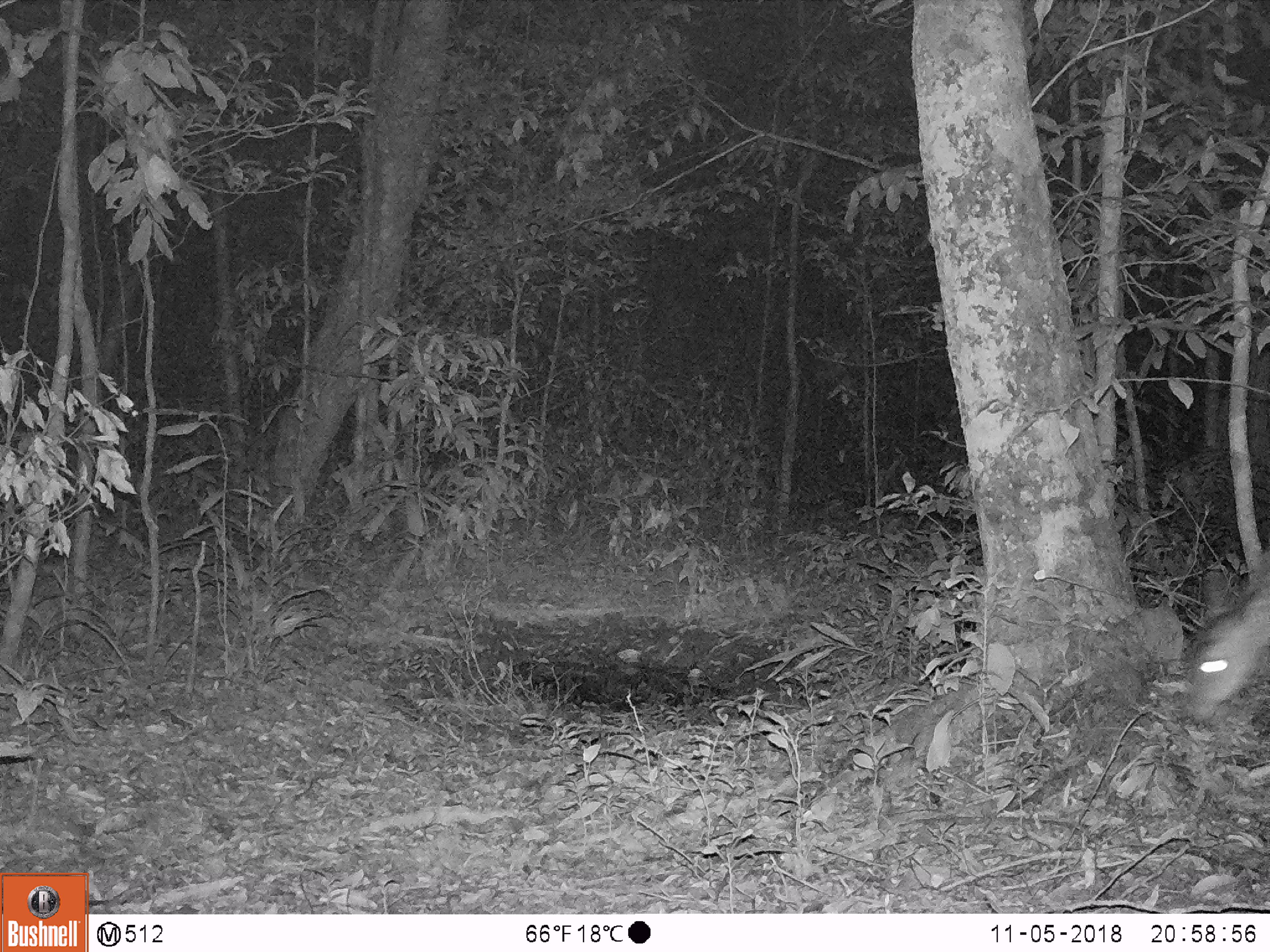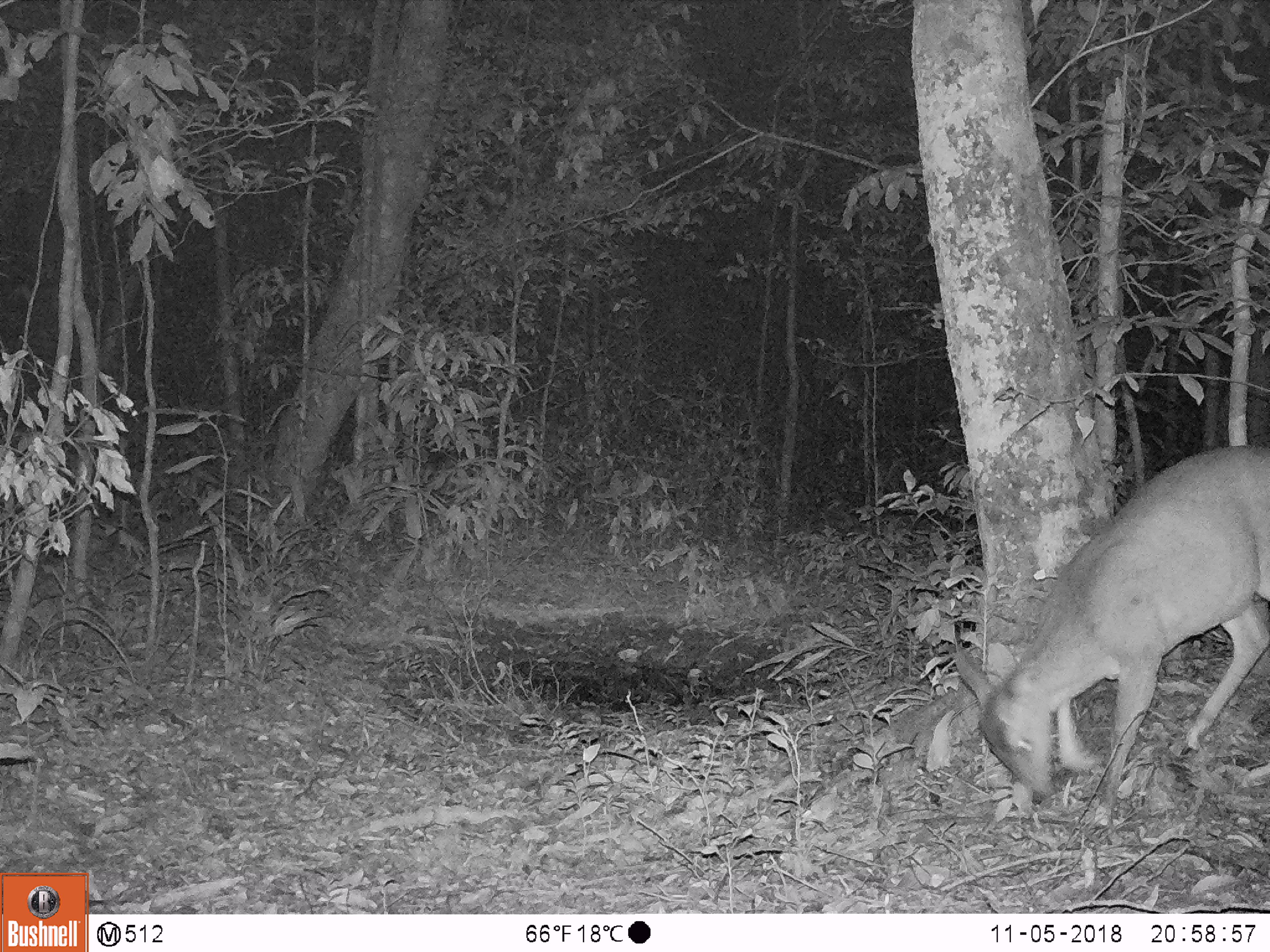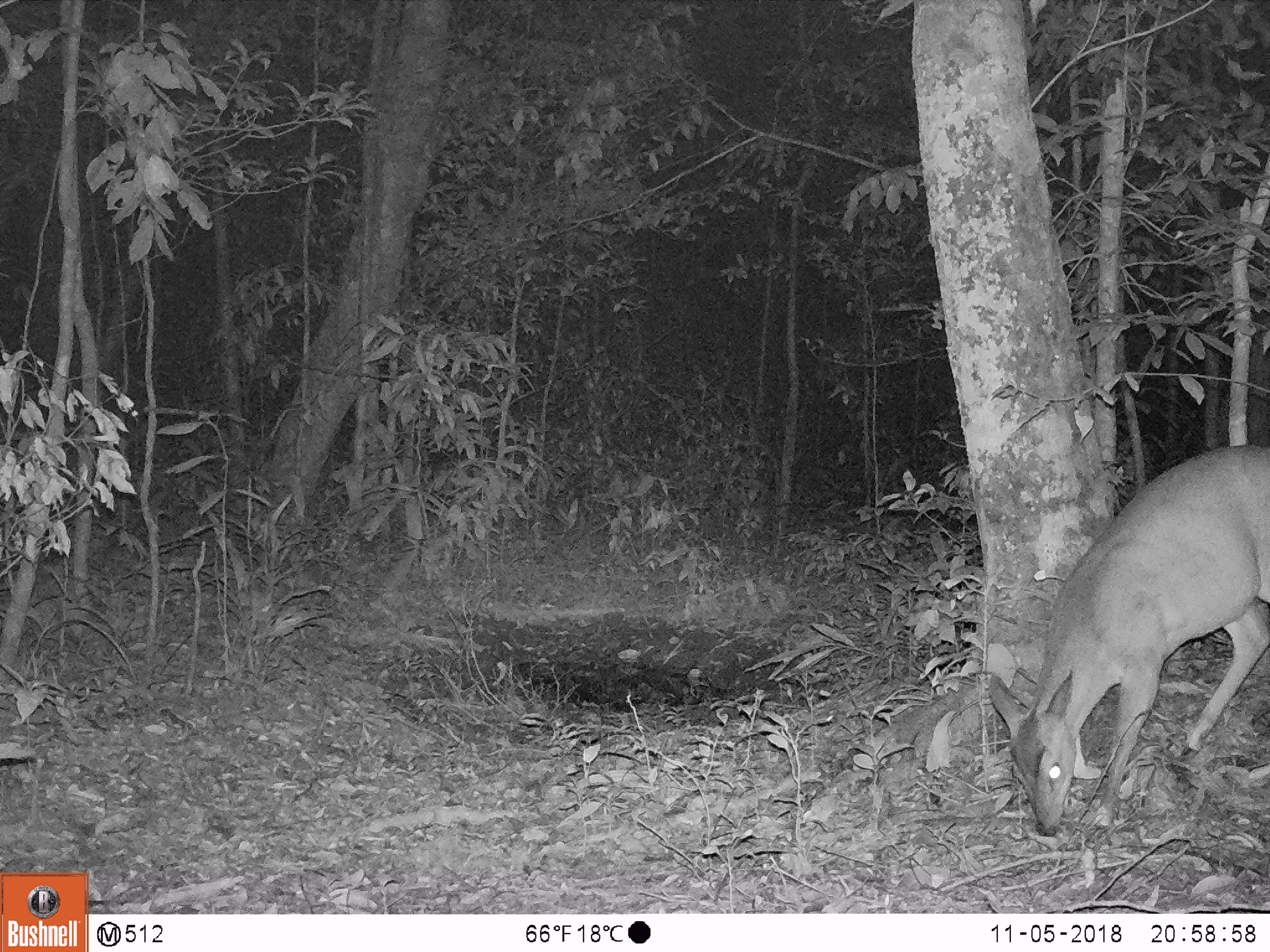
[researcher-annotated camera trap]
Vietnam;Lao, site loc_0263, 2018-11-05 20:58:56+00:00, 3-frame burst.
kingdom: Animalia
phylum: Chordata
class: Mammalia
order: Artiodactyla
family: Cervidae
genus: Muntiacus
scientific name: Muntiacus vuquangensis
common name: large-antlered muntjac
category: large antlered muntjac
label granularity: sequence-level